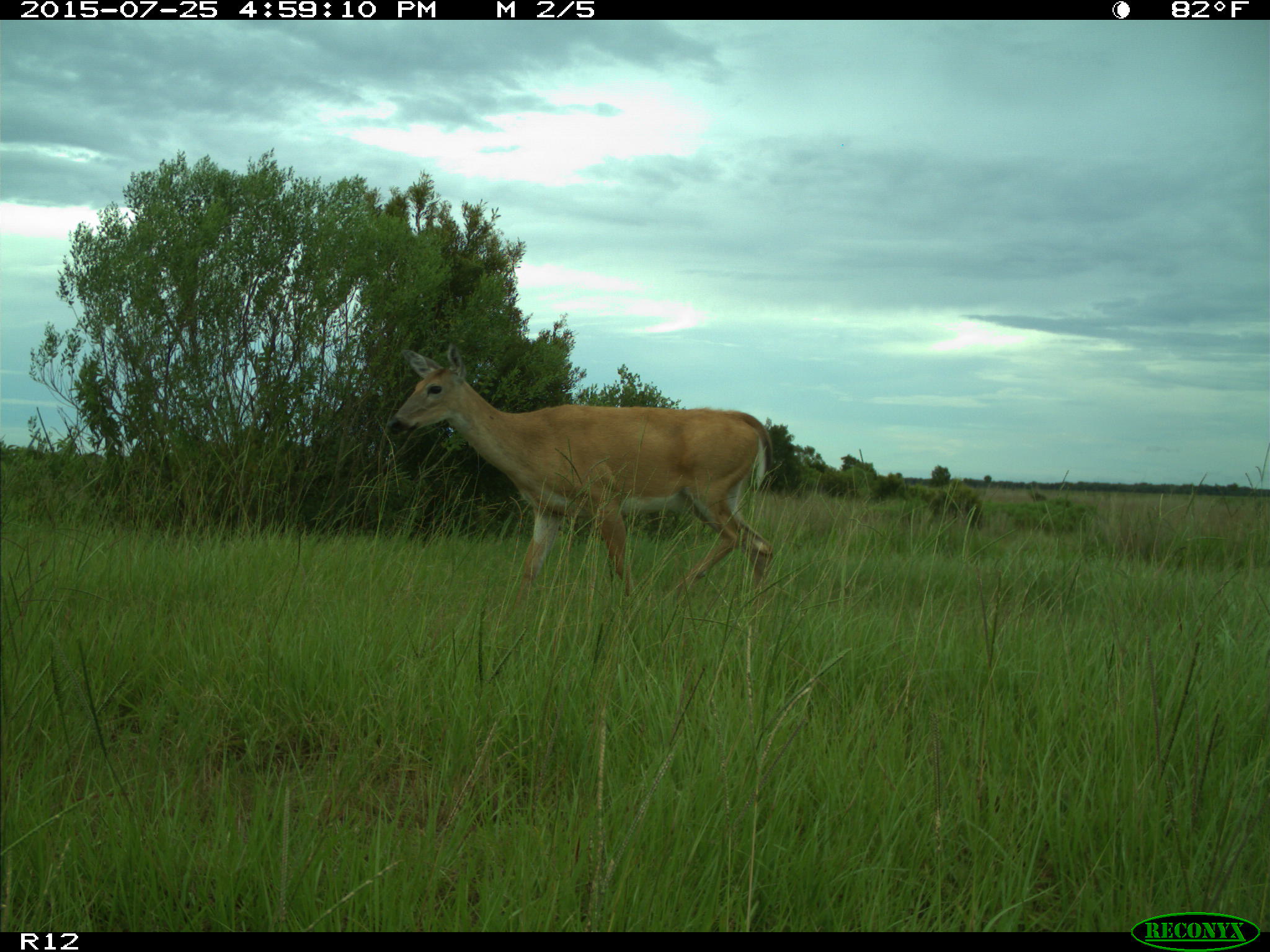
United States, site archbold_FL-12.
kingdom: Animalia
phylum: Chordata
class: Mammalia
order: Artiodactyla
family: Cervidae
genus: Odocoileus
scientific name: Odocoileus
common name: deer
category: unidentified deer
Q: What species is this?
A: Unidentified deer (deer) (Odocoileus).